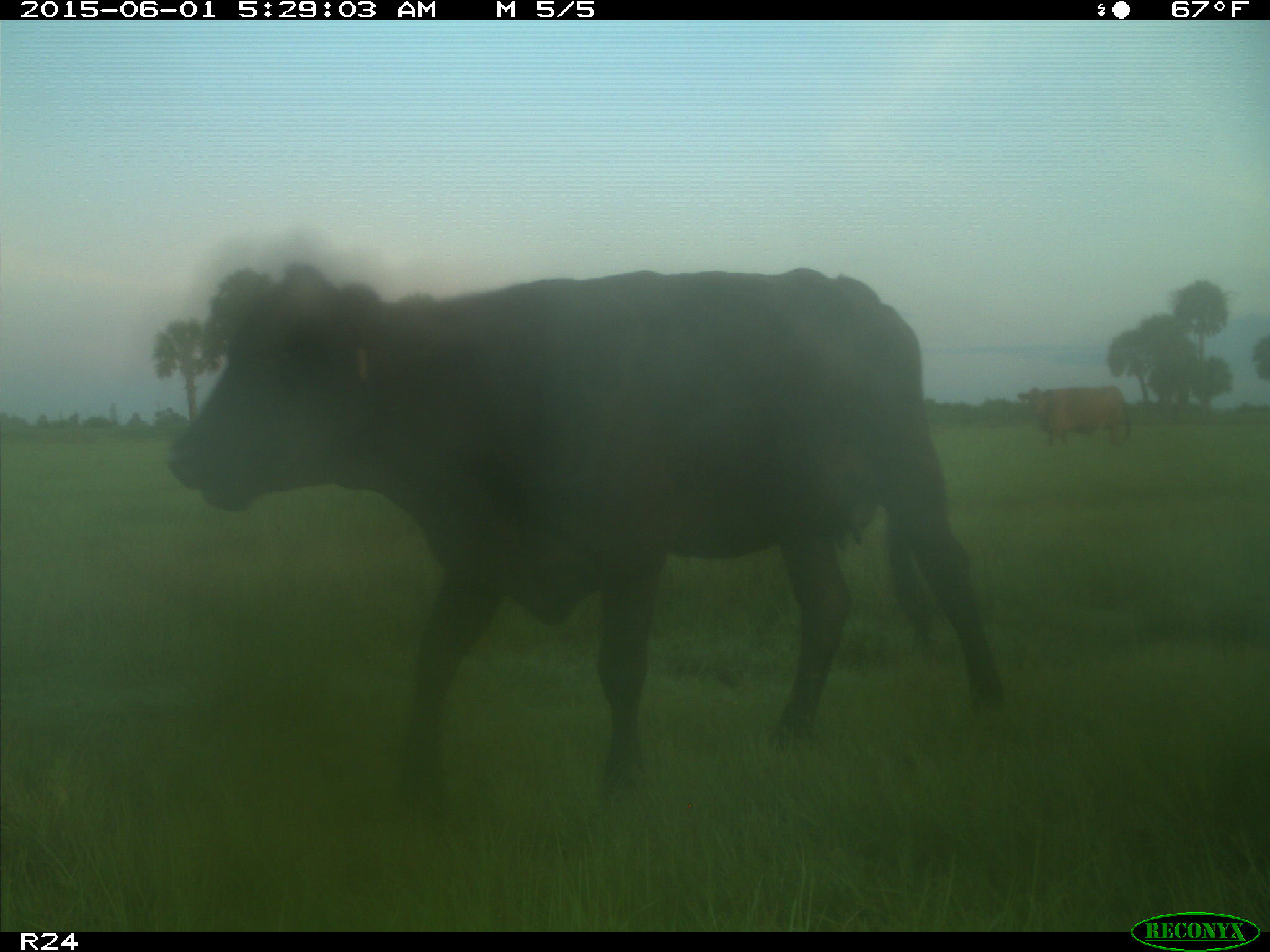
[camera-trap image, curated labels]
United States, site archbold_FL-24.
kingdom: Animalia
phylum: Chordata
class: Mammalia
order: Artiodactyla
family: Bovidae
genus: Bos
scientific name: Bos taurus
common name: domestic cow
Bos taurus (domestic cow).